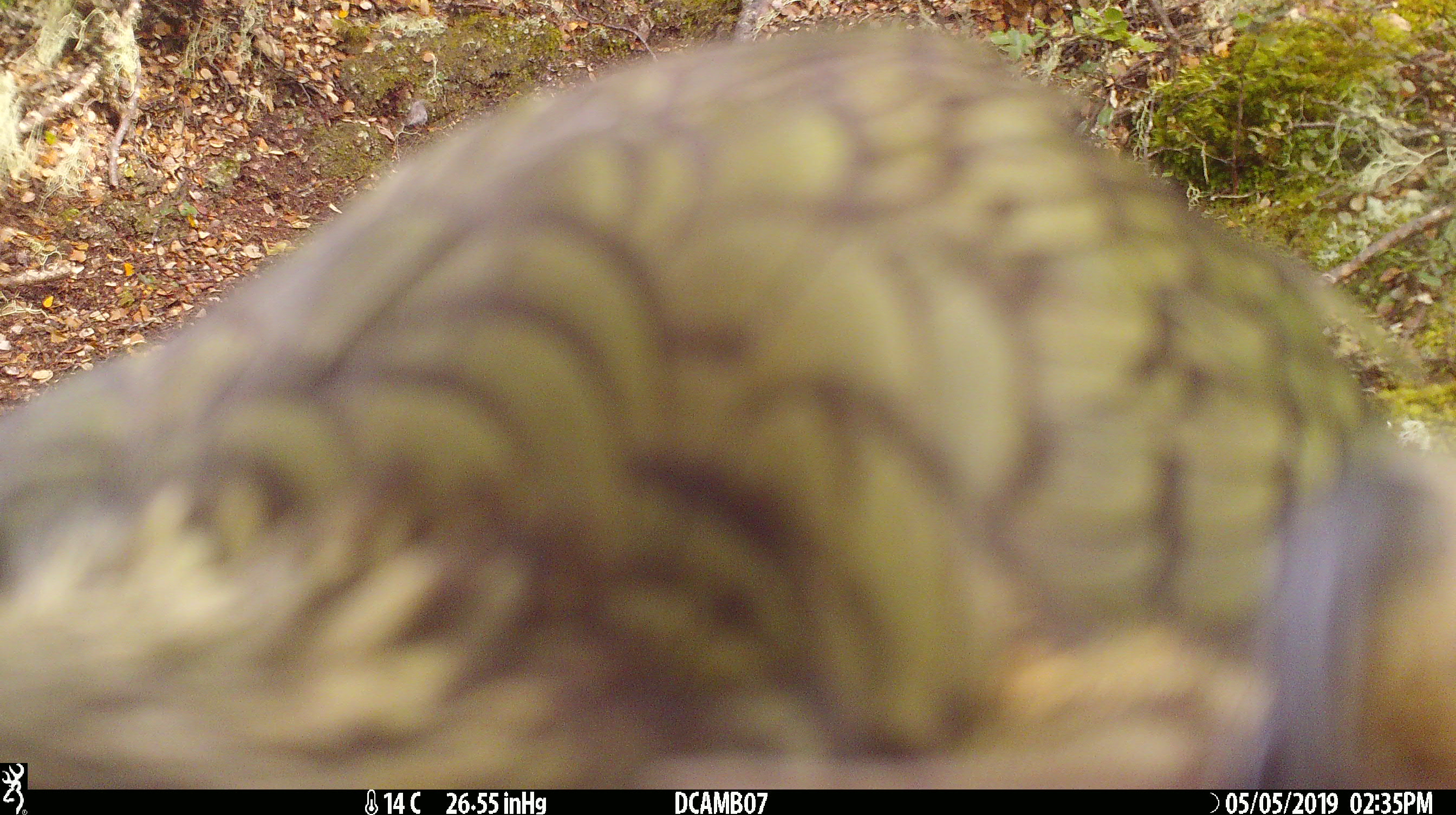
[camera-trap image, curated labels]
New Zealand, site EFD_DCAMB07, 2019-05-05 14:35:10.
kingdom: Animalia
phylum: Chordata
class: Aves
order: Psittaciformes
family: Strigopidae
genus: Nestor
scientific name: Nestor notabilis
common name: kea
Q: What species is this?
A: Kea (Nestor notabilis).